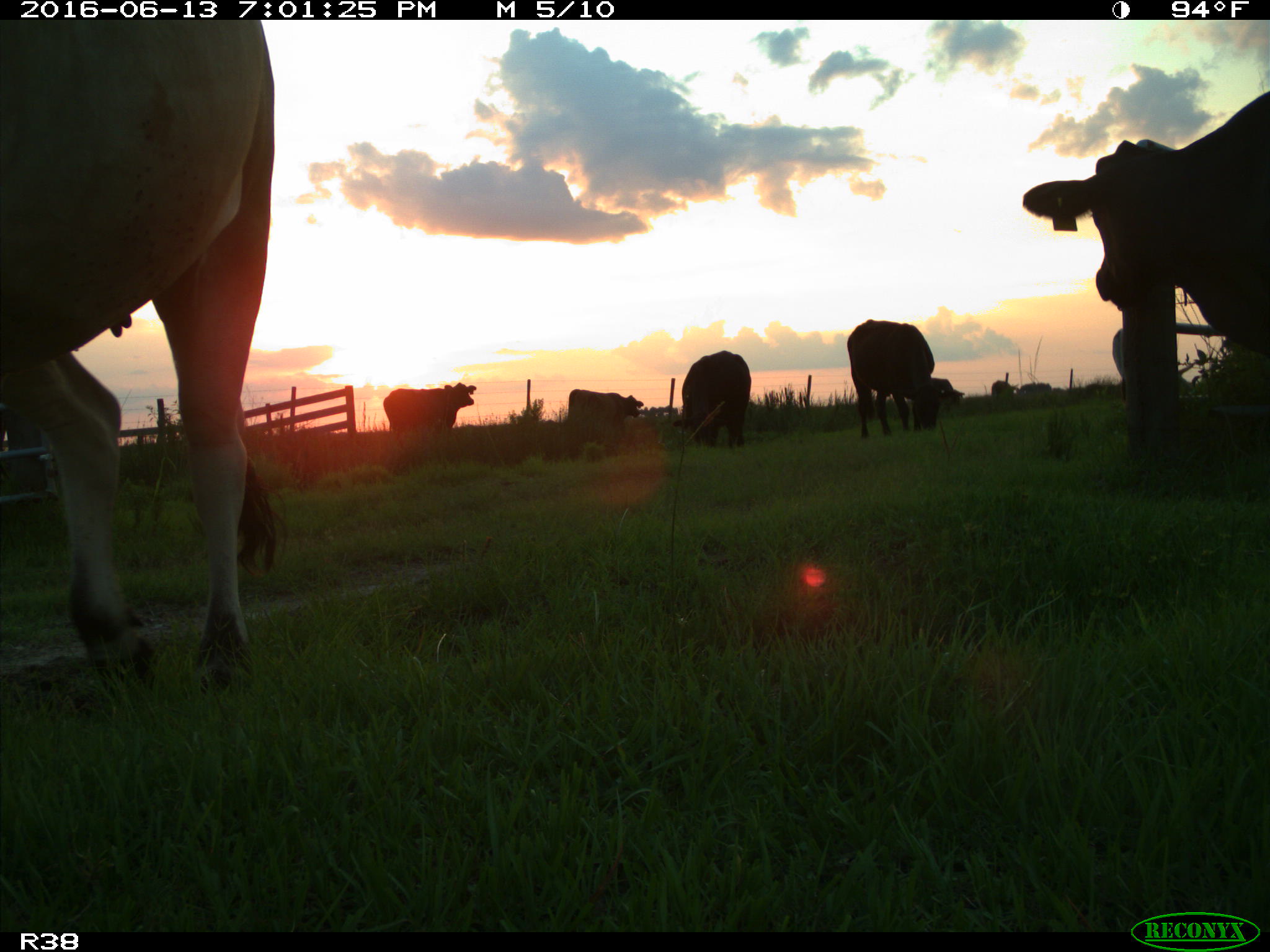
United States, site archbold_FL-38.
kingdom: Animalia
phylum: Chordata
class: Mammalia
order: Artiodactyla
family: Bovidae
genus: Bos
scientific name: Bos taurus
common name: domestic cow